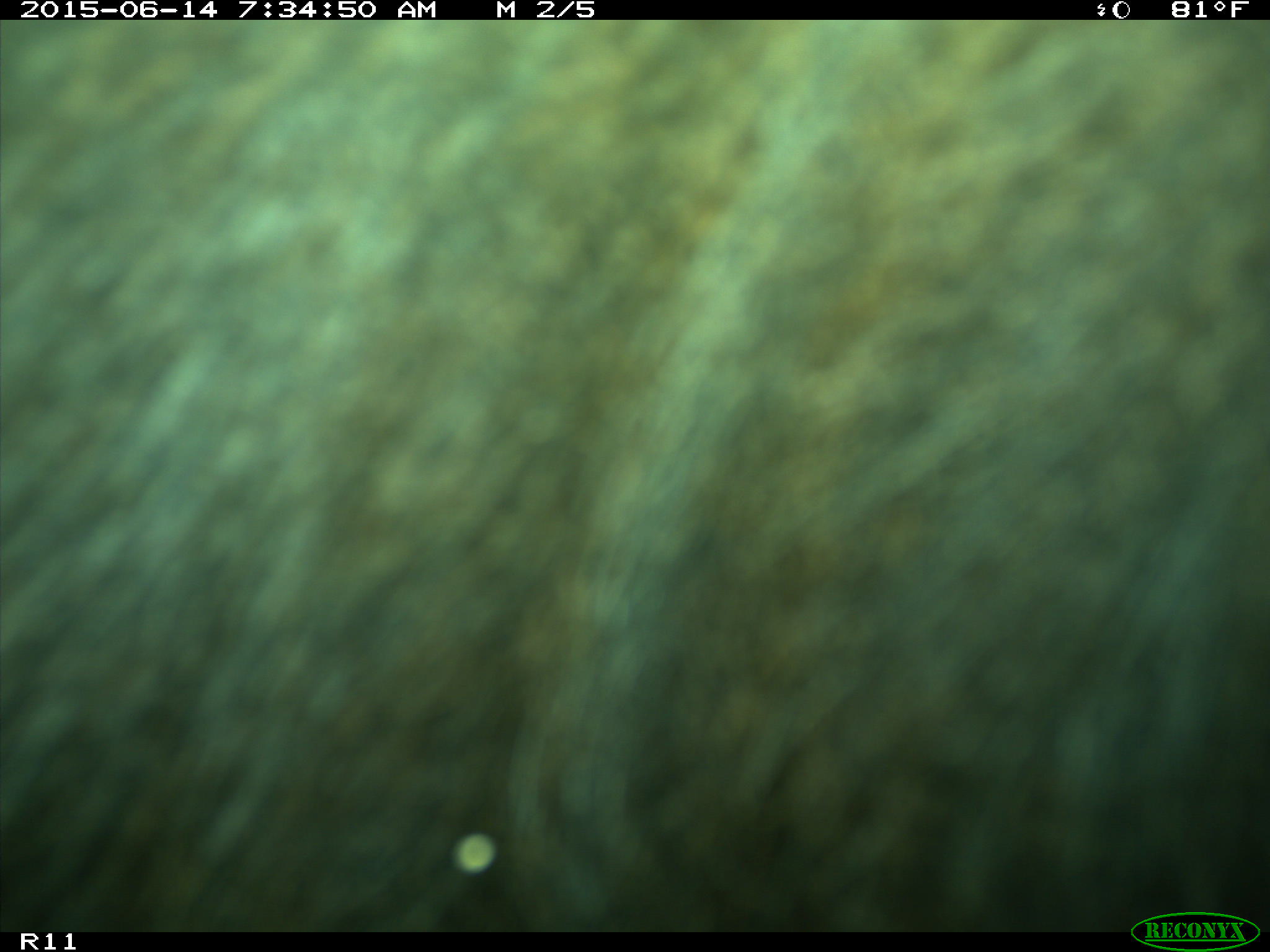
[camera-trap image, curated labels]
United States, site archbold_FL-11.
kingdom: Animalia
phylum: Chordata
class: Mammalia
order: Artiodactyla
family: Bovidae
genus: Bos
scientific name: Bos taurus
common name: domestic cow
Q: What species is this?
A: Bos taurus (domestic cow).